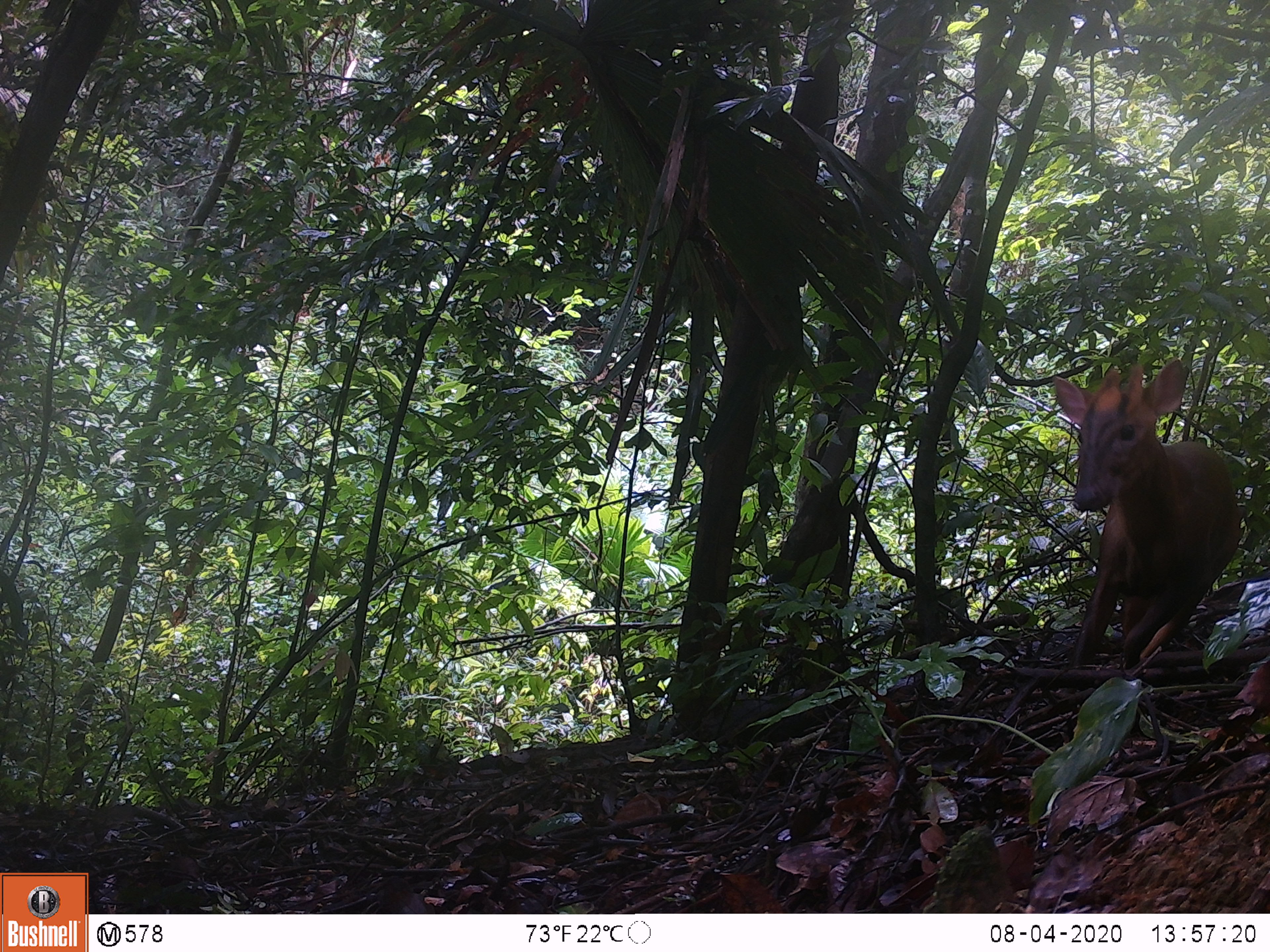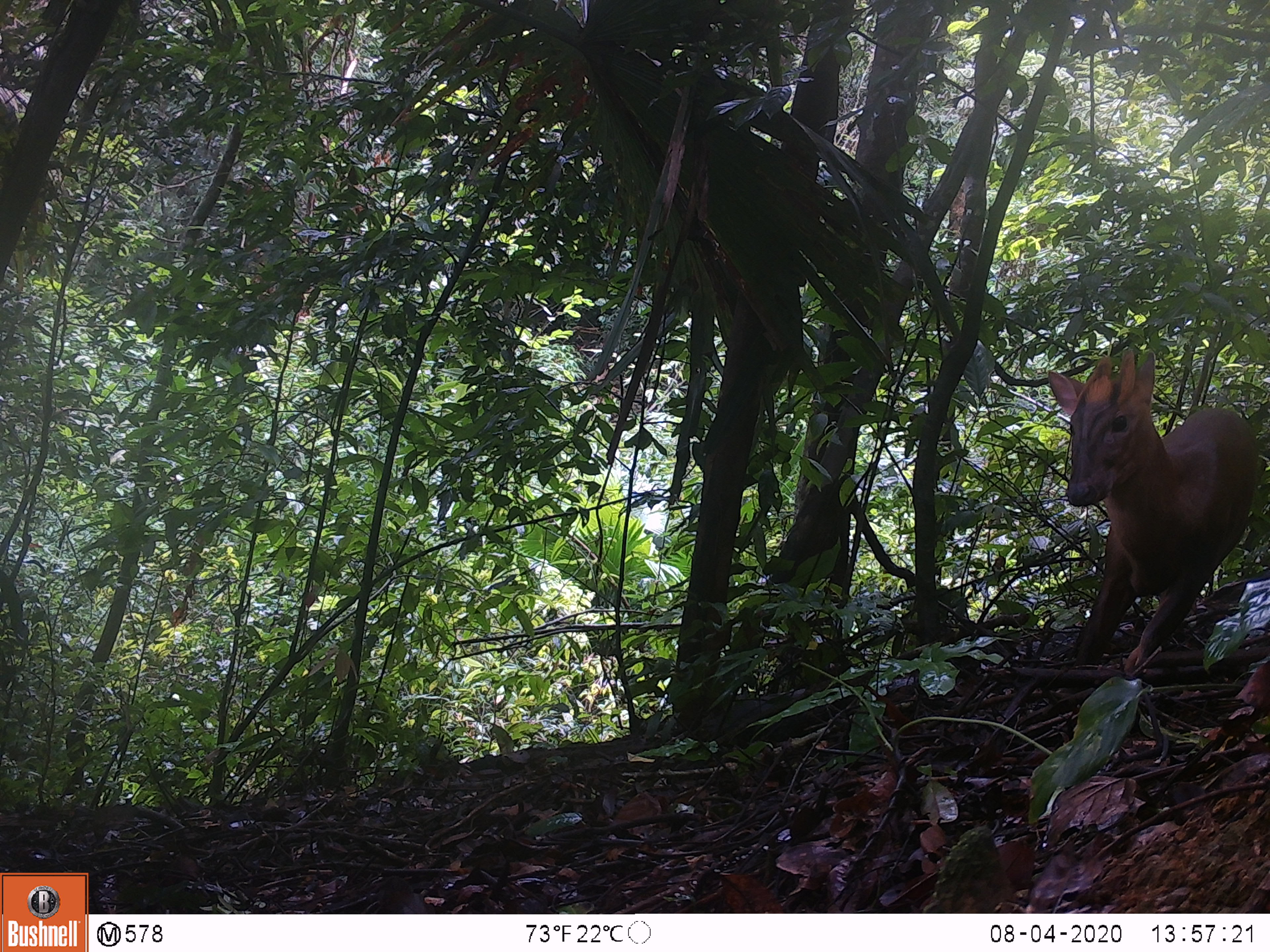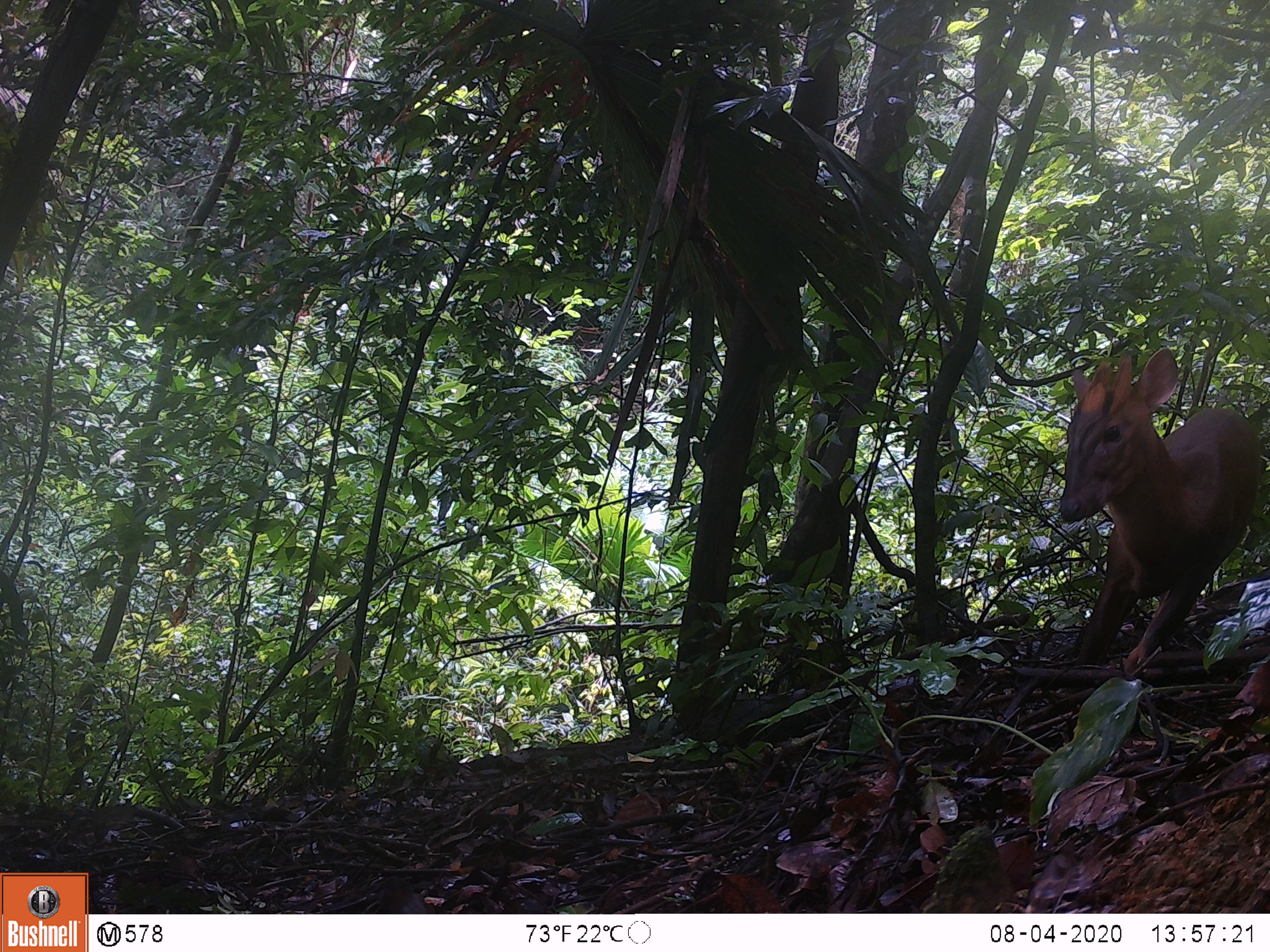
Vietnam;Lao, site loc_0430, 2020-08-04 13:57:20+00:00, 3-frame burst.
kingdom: Animalia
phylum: Chordata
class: Mammalia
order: Artiodactyla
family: Cervidae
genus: Muntiacus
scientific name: Muntiacus rooseveltorum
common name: roosevelt's muntjac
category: roosevelts muntjac group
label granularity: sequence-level